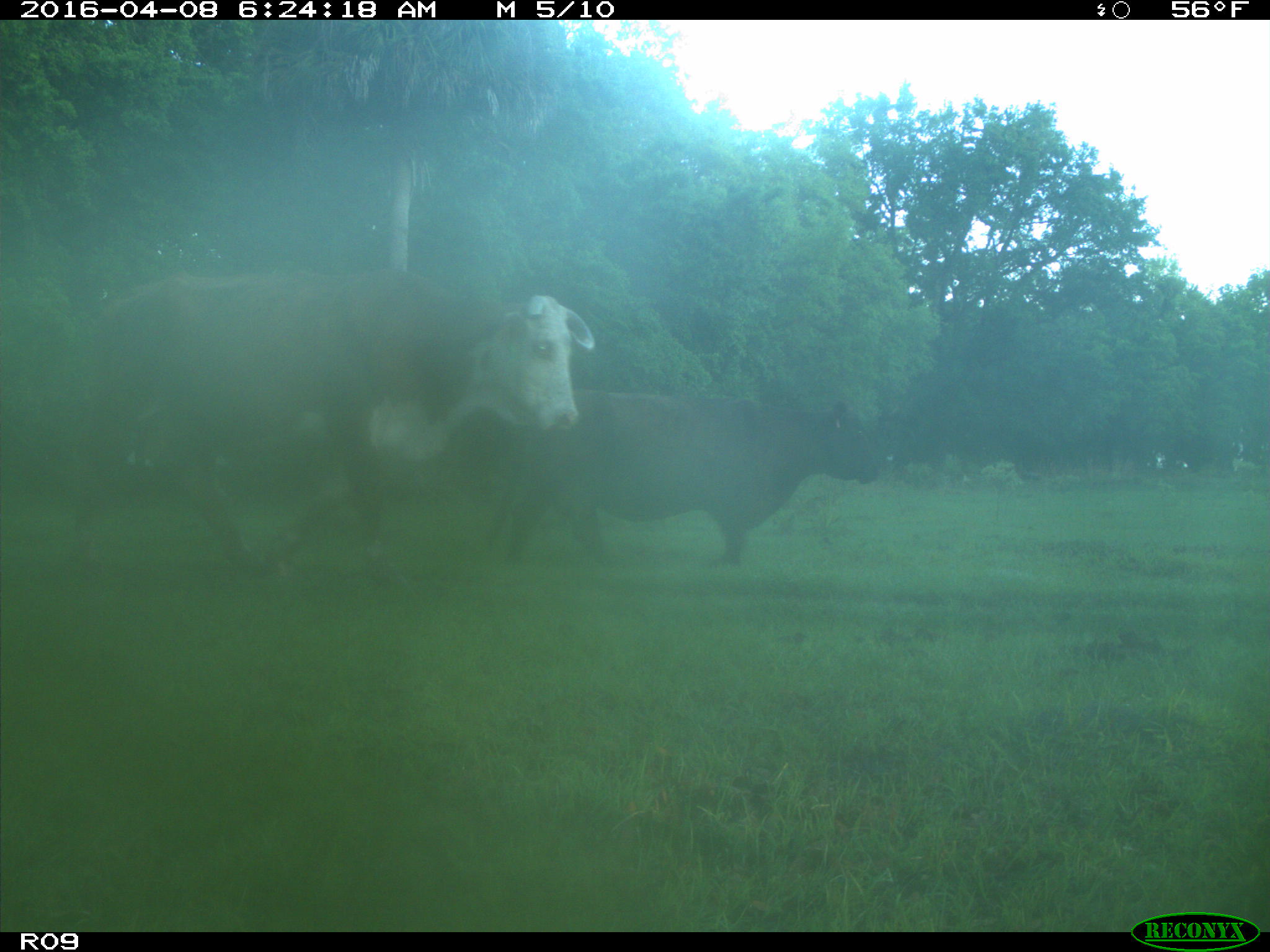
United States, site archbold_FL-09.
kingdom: Animalia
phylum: Chordata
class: Mammalia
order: Artiodactyla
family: Bovidae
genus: Bos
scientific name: Bos taurus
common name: domestic cow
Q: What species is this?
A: Bos taurus (domestic cow).